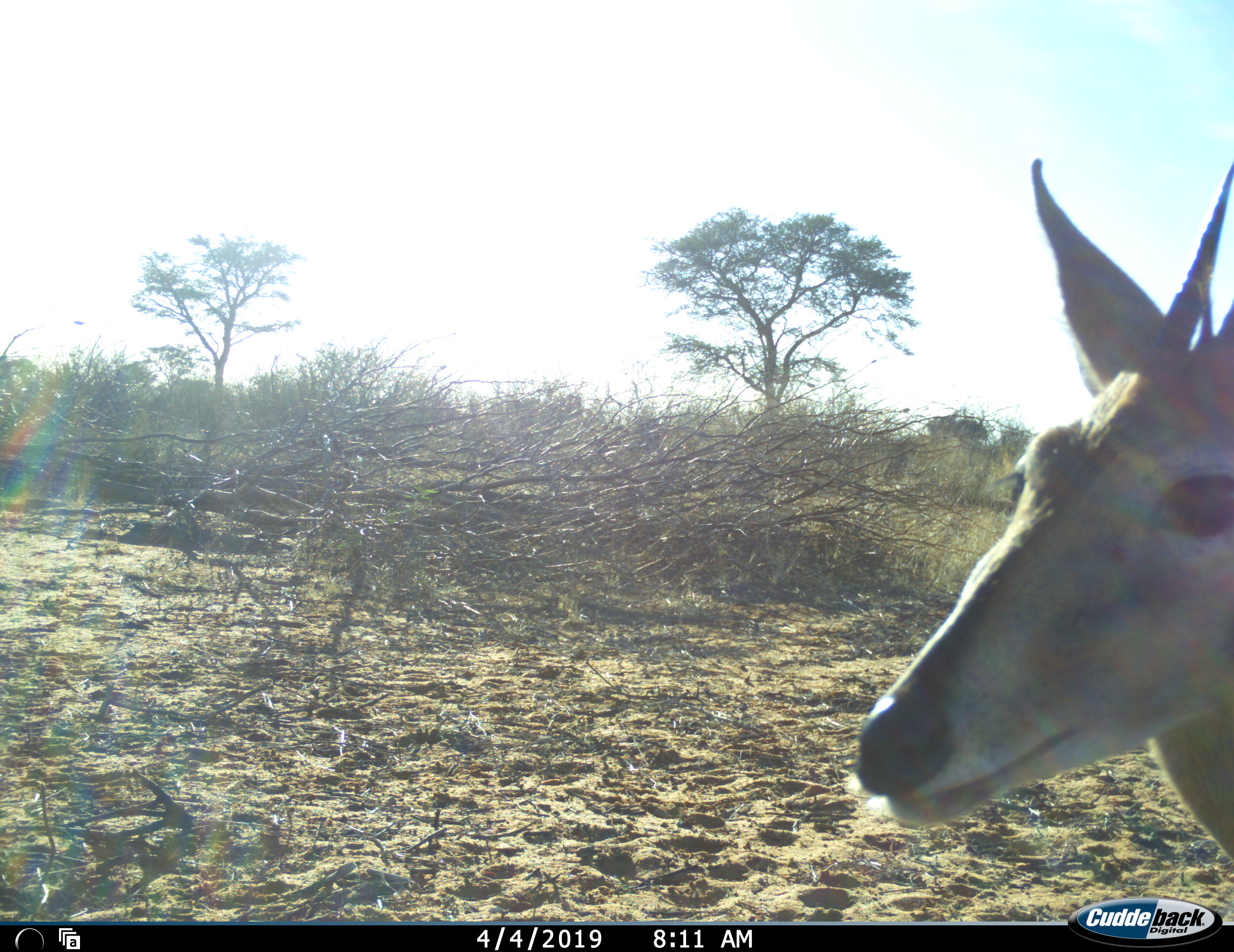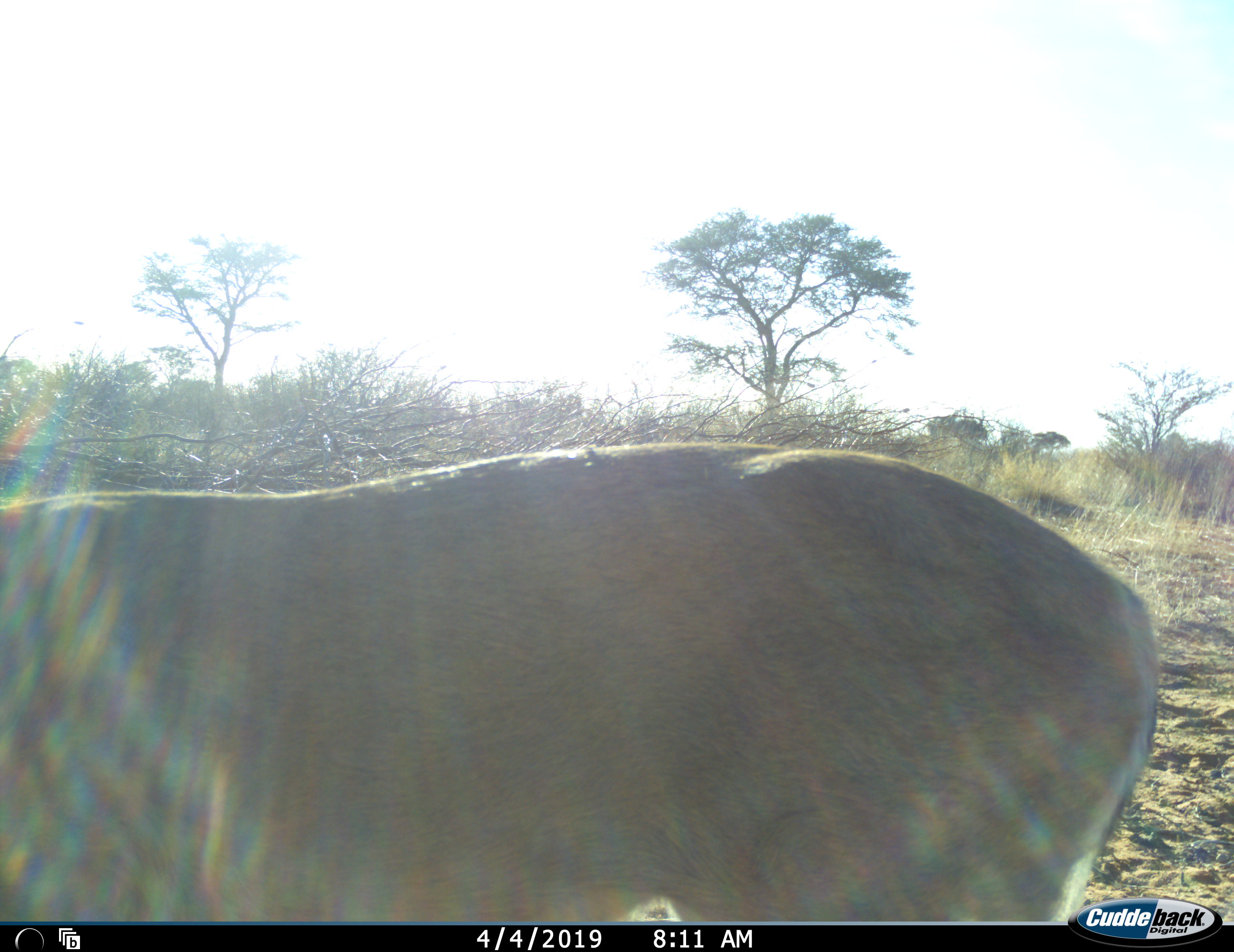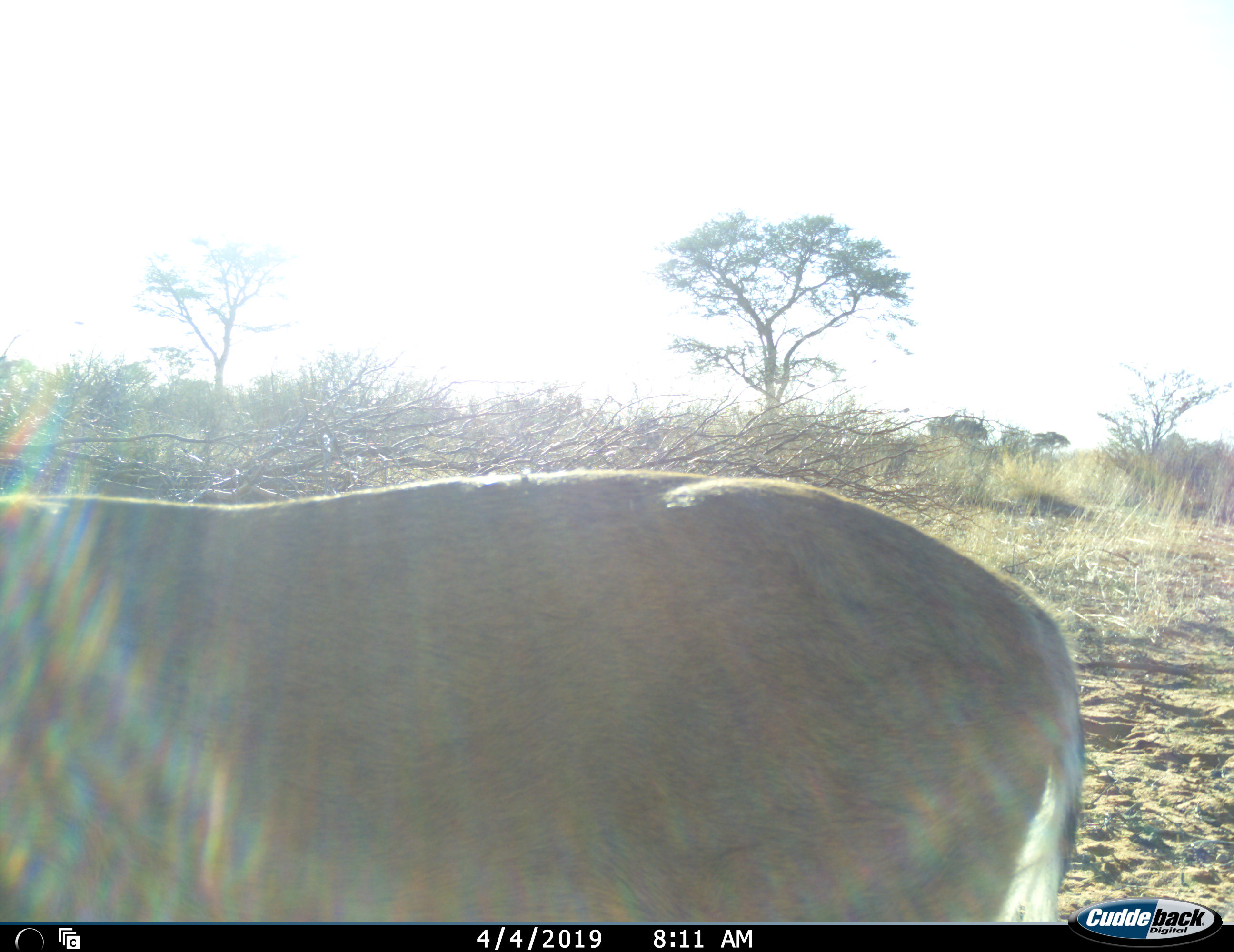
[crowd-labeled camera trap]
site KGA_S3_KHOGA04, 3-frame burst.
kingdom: Animalia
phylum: Chordata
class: Mammalia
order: Artiodactyla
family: Bovidae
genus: Sylvicapra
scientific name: Sylvicapra grimmia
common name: common duiker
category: duikercommongrey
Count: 1.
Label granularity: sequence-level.